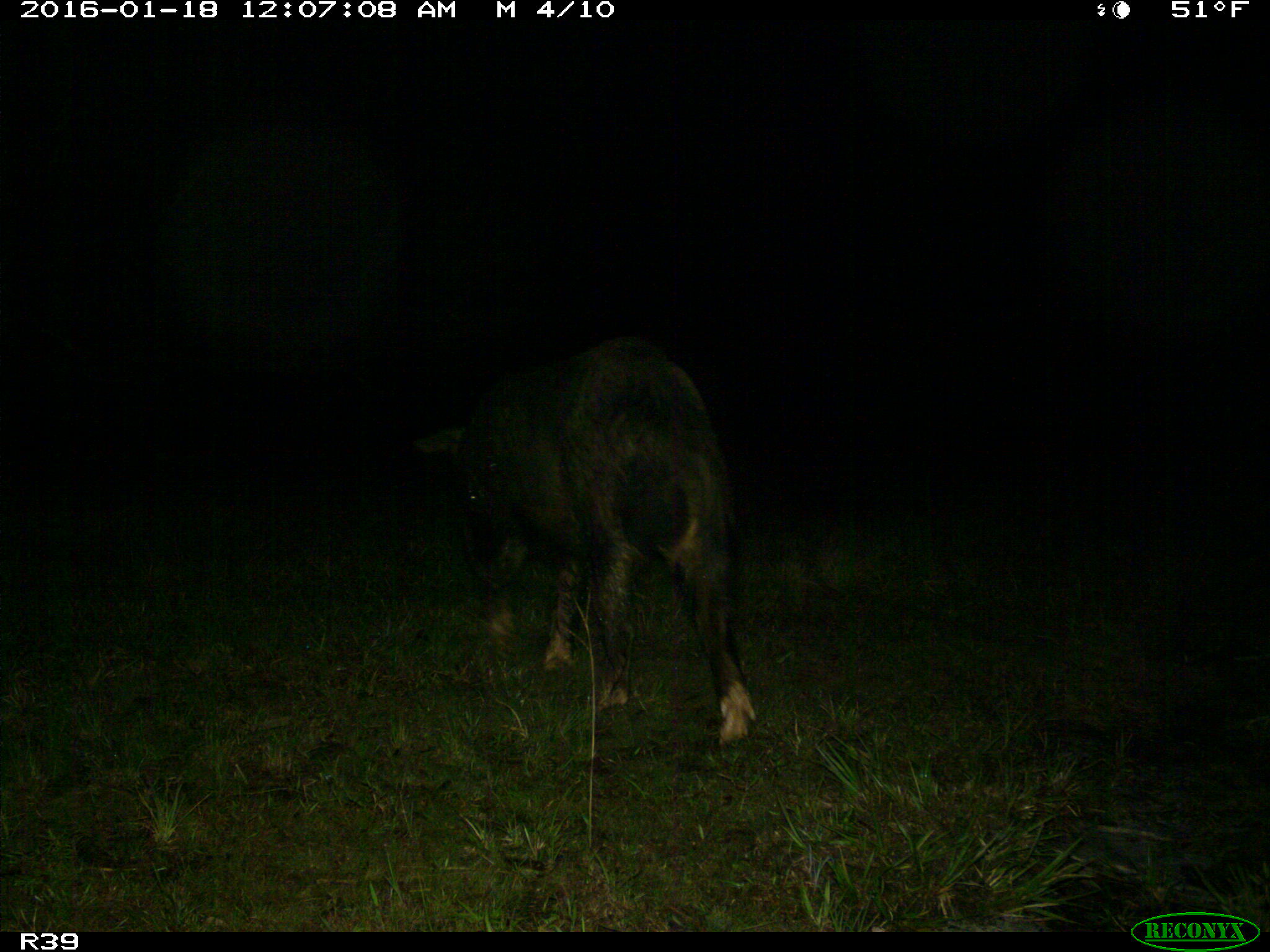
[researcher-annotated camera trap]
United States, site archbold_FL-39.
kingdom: Animalia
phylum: Chordata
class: Mammalia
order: Artiodactyla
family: Suidae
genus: Sus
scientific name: Sus scrofa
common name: wild boar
Sus scrofa (wild boar).